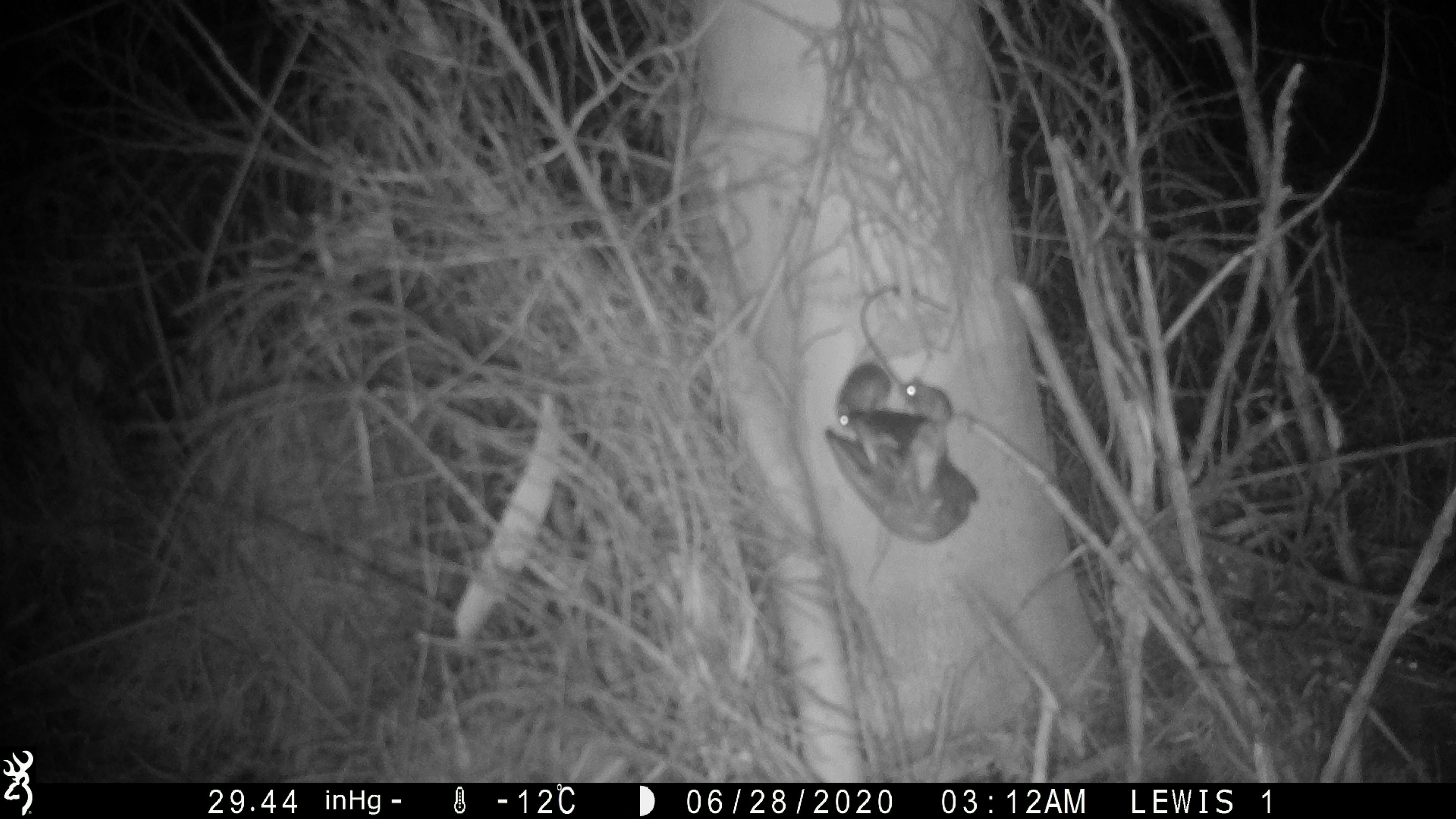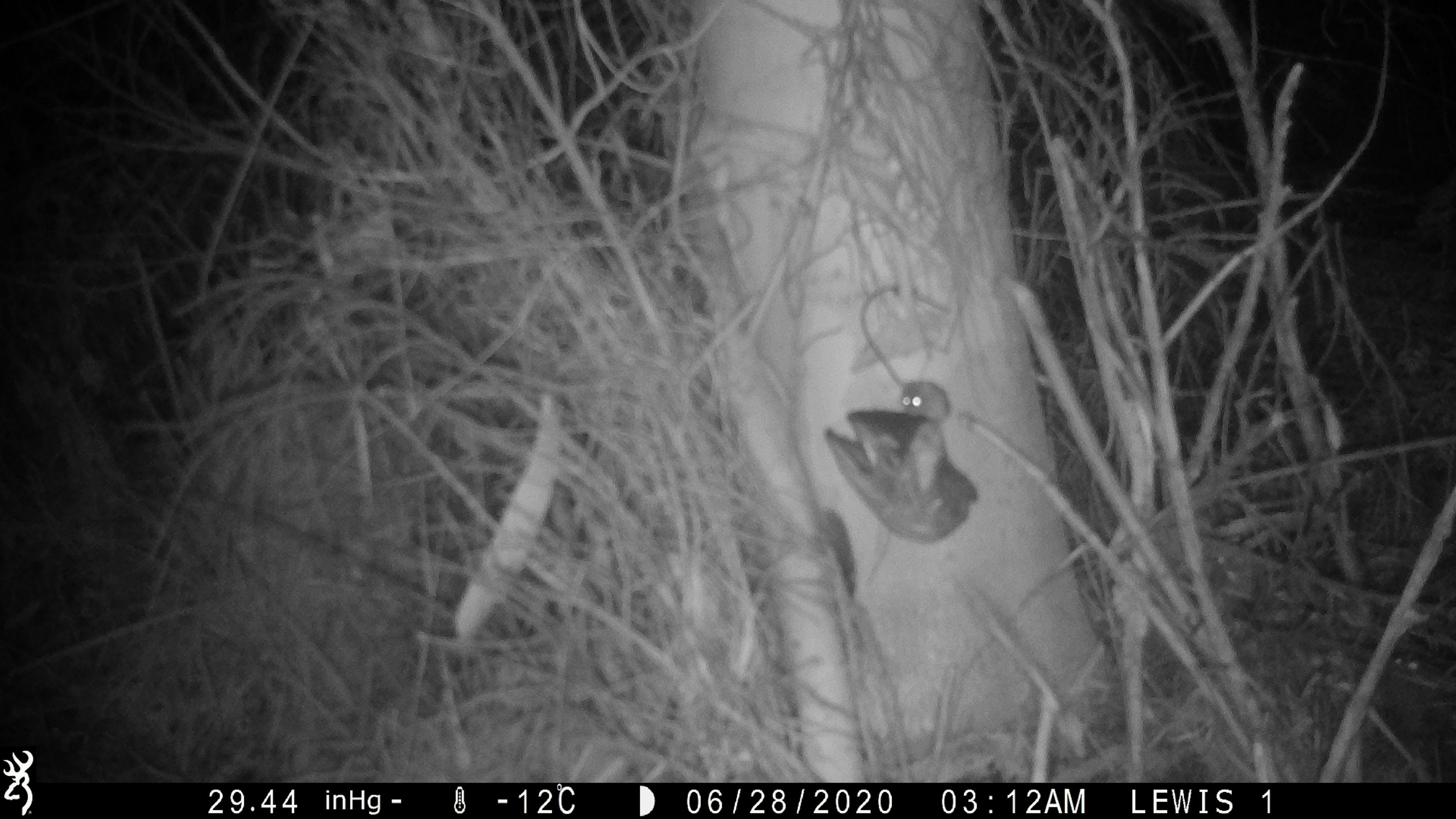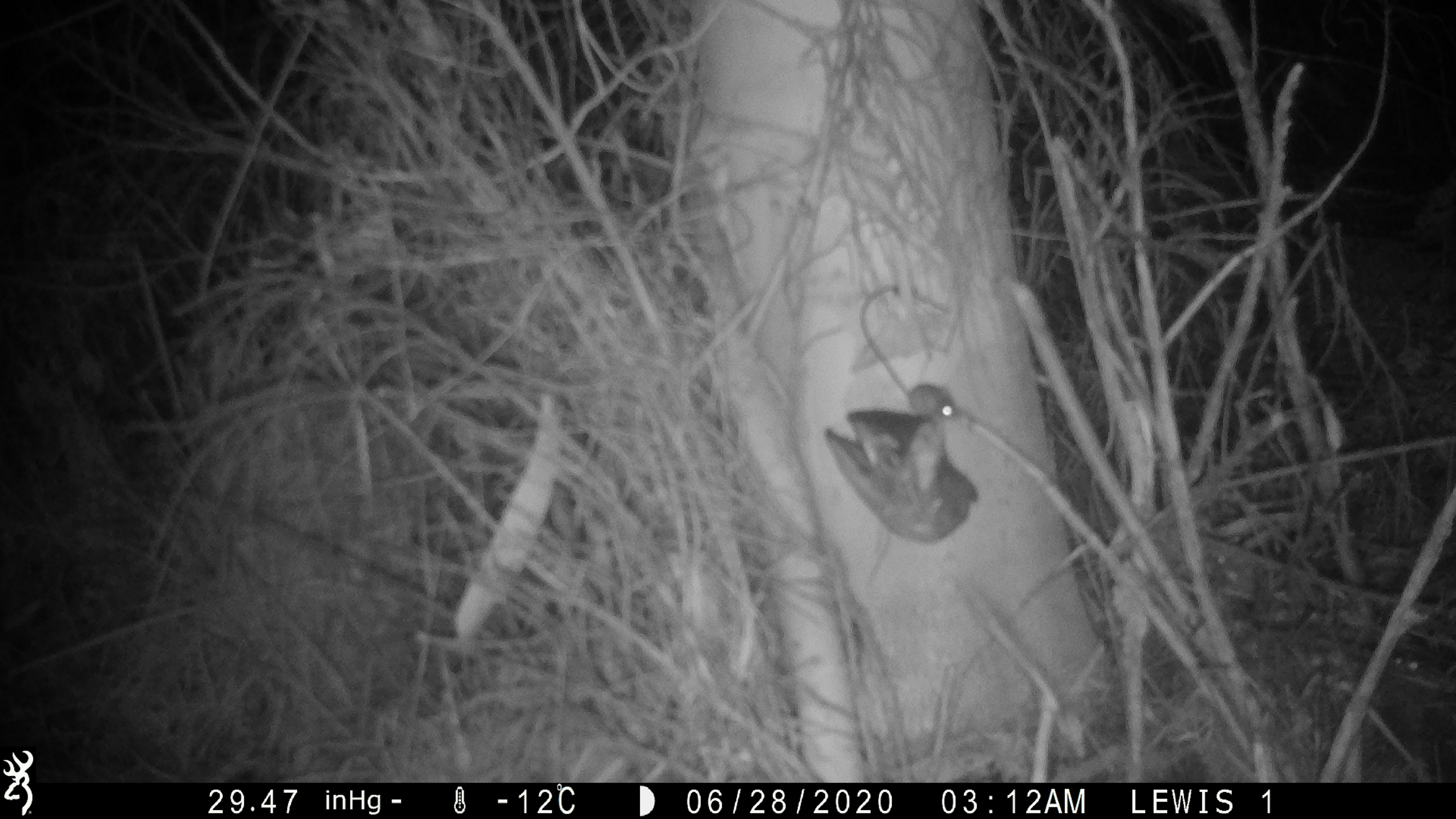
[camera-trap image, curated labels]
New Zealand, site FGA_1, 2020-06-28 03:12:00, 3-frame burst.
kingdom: Animalia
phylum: Chordata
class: Mammalia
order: Rodentia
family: Muridae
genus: Mus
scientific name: Mus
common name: mouse